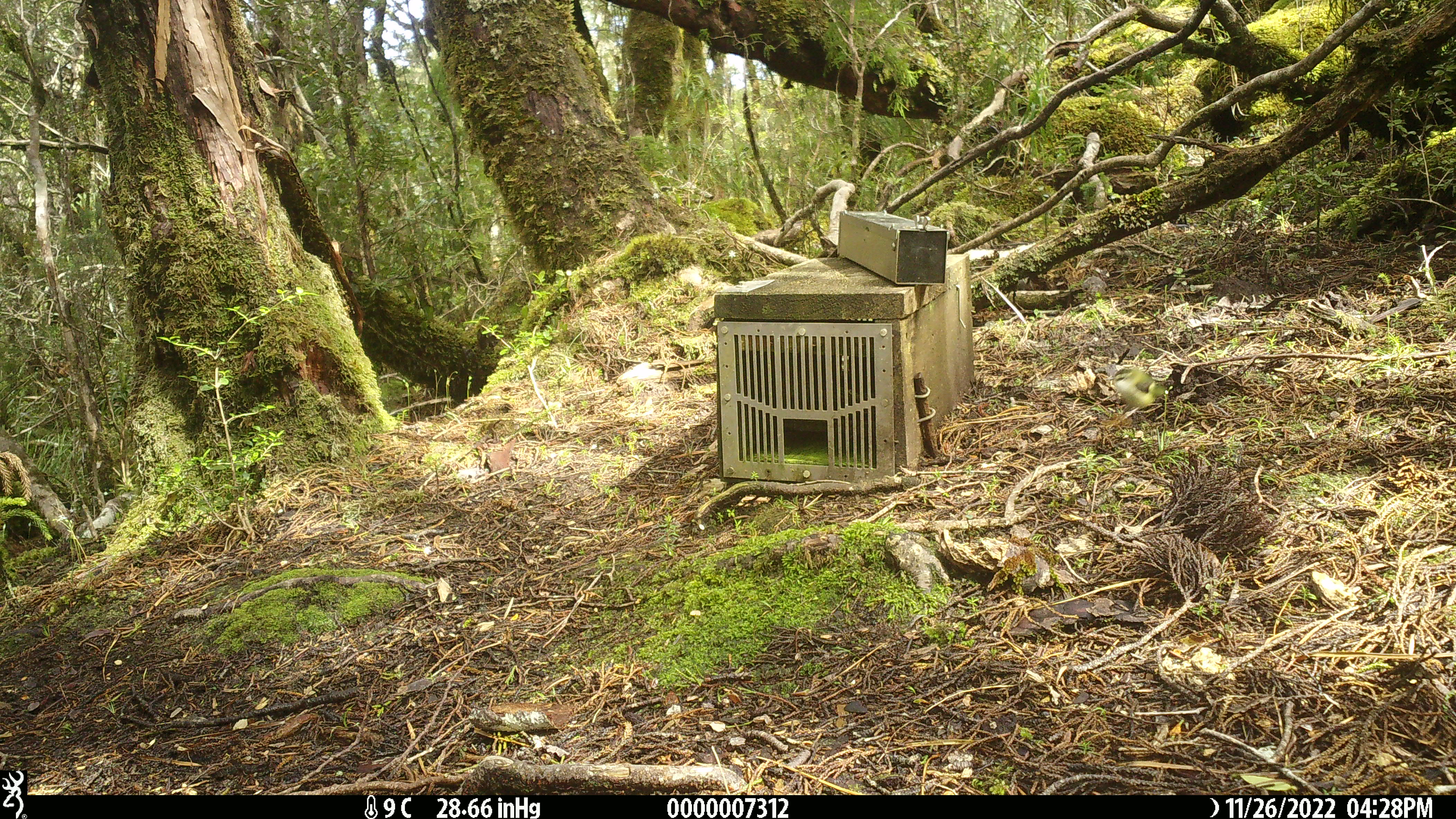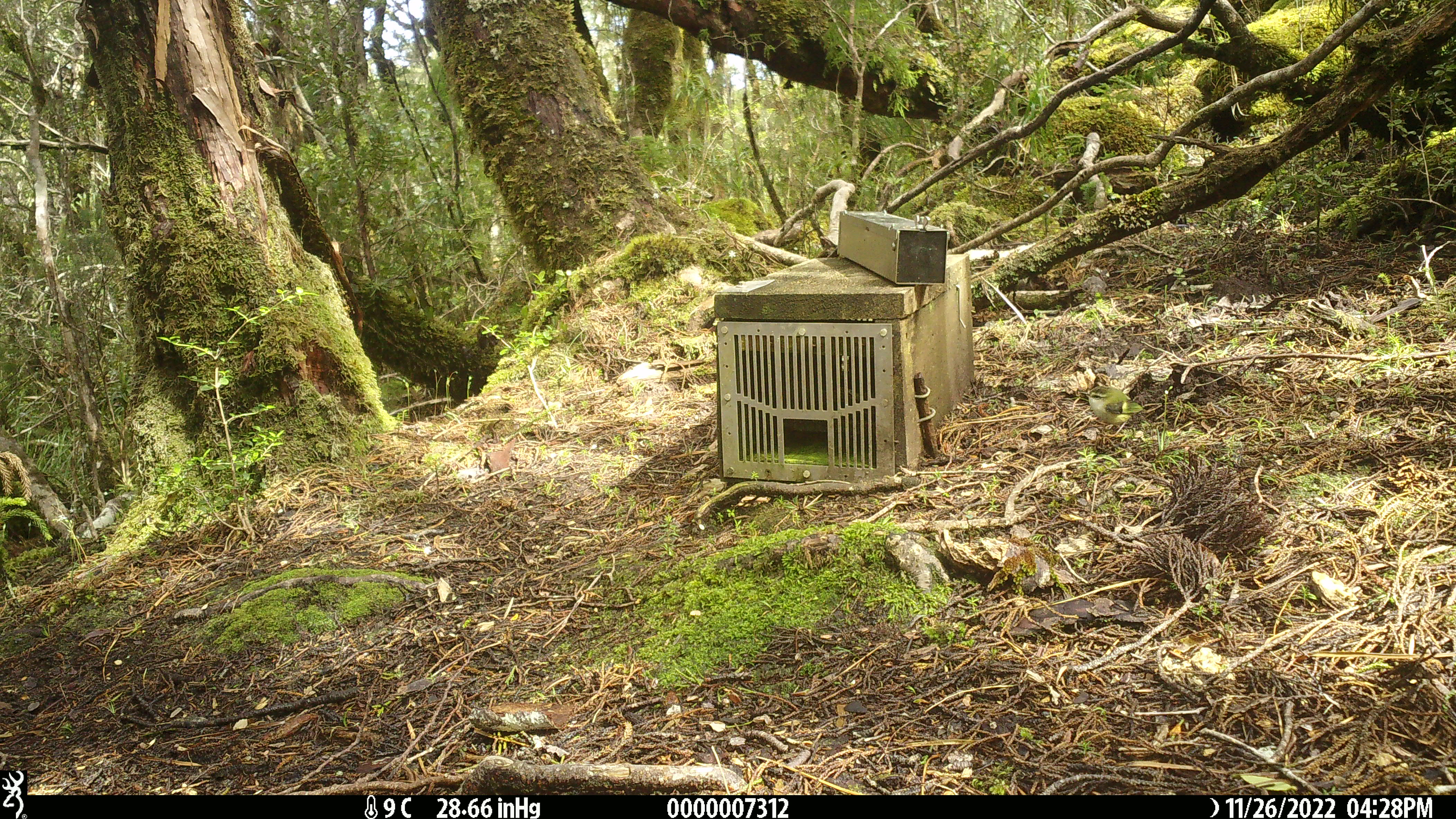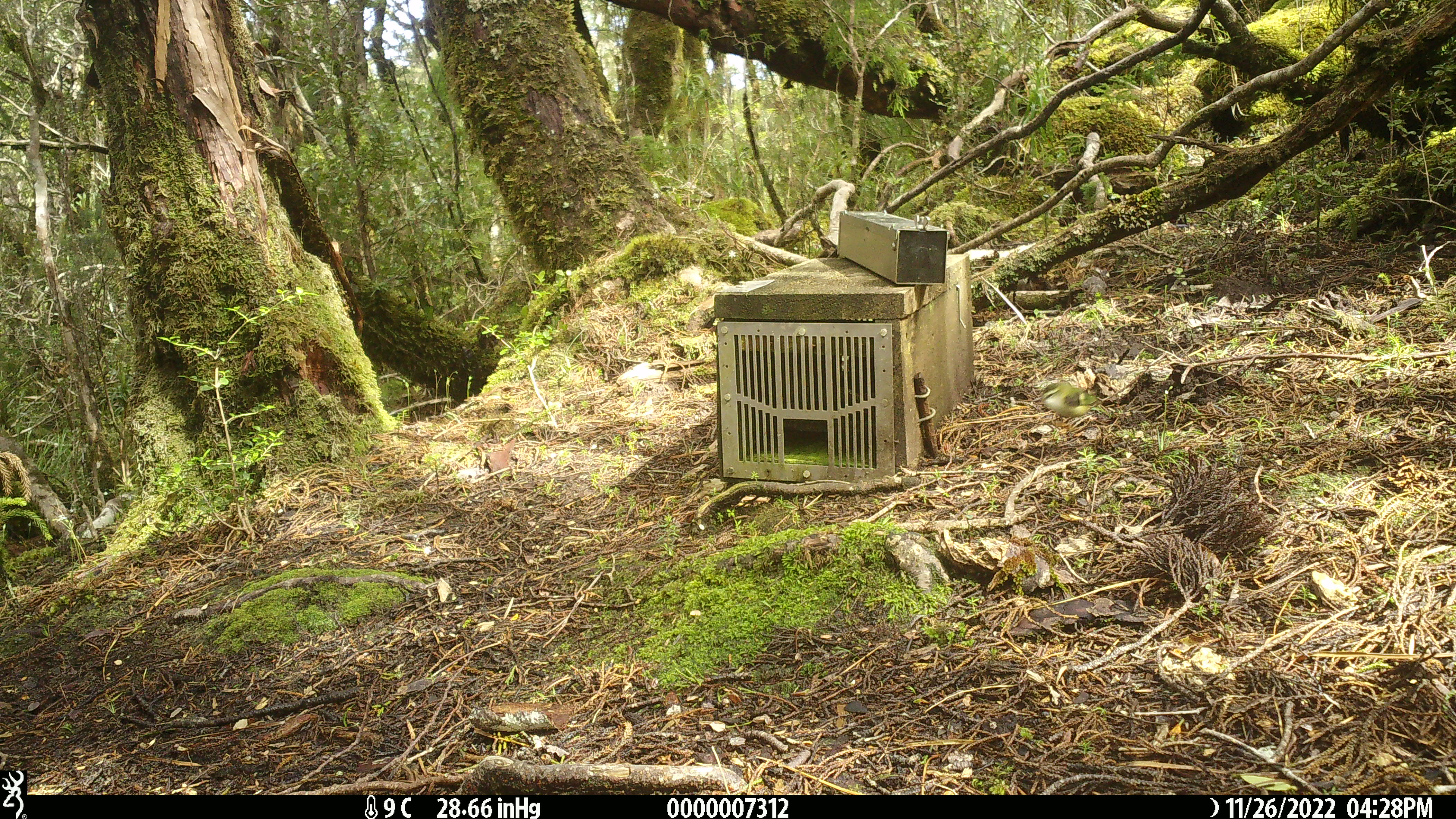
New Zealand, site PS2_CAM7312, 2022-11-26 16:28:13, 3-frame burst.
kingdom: Animalia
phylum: Chordata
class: Aves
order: Passeriformes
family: Acanthisittidae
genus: Acanthisitta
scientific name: Acanthisitta chloris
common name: rifleman